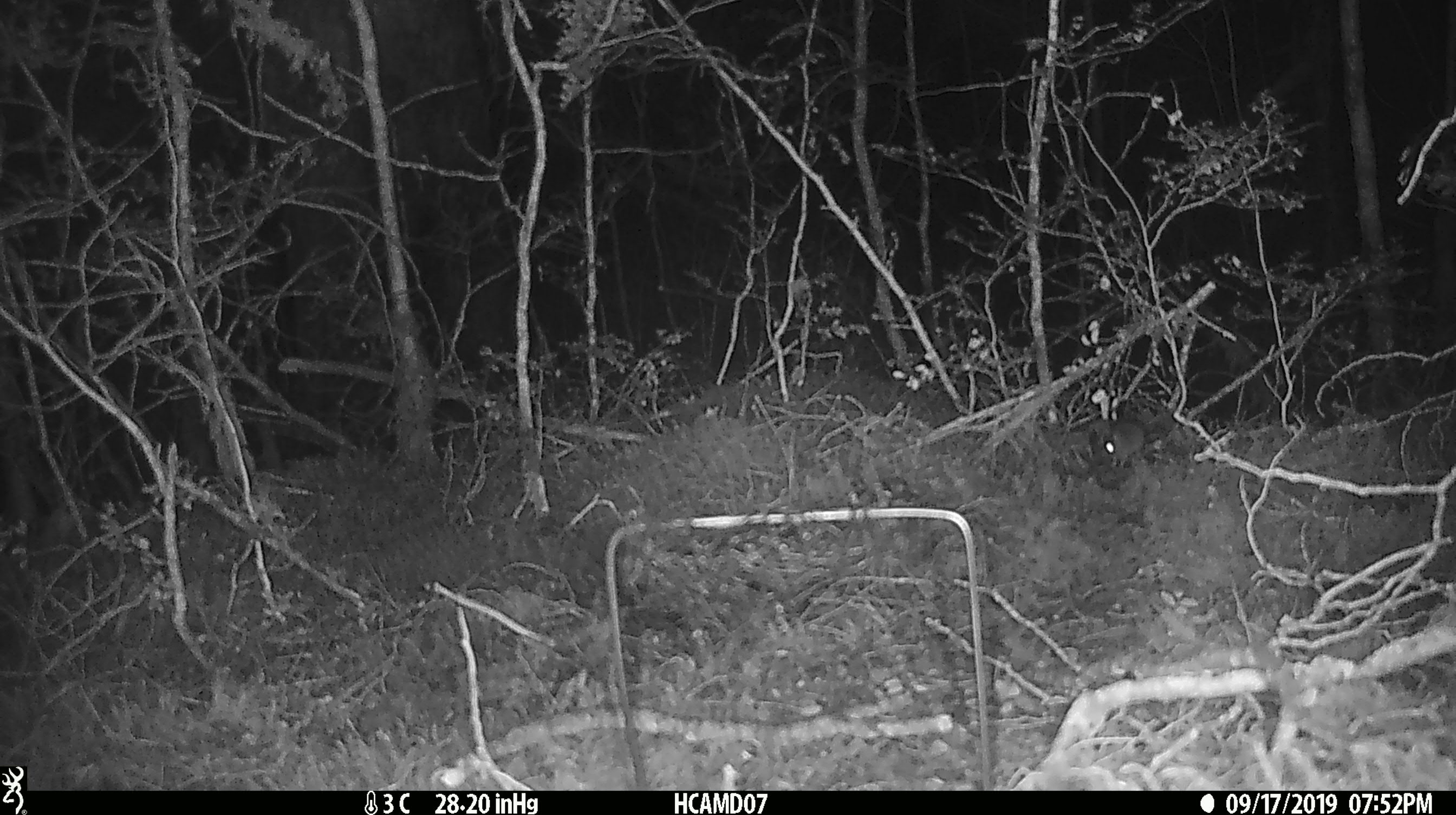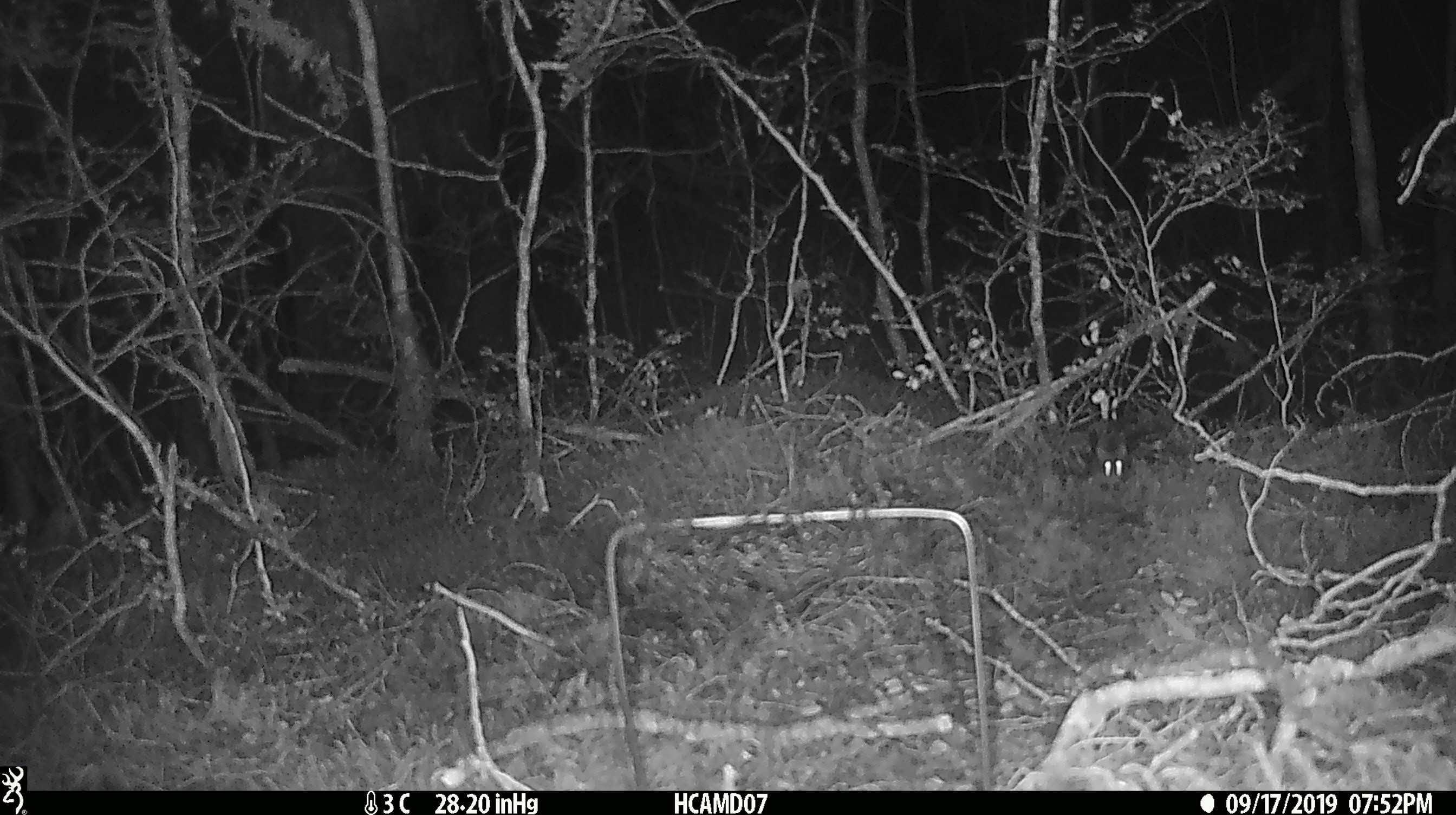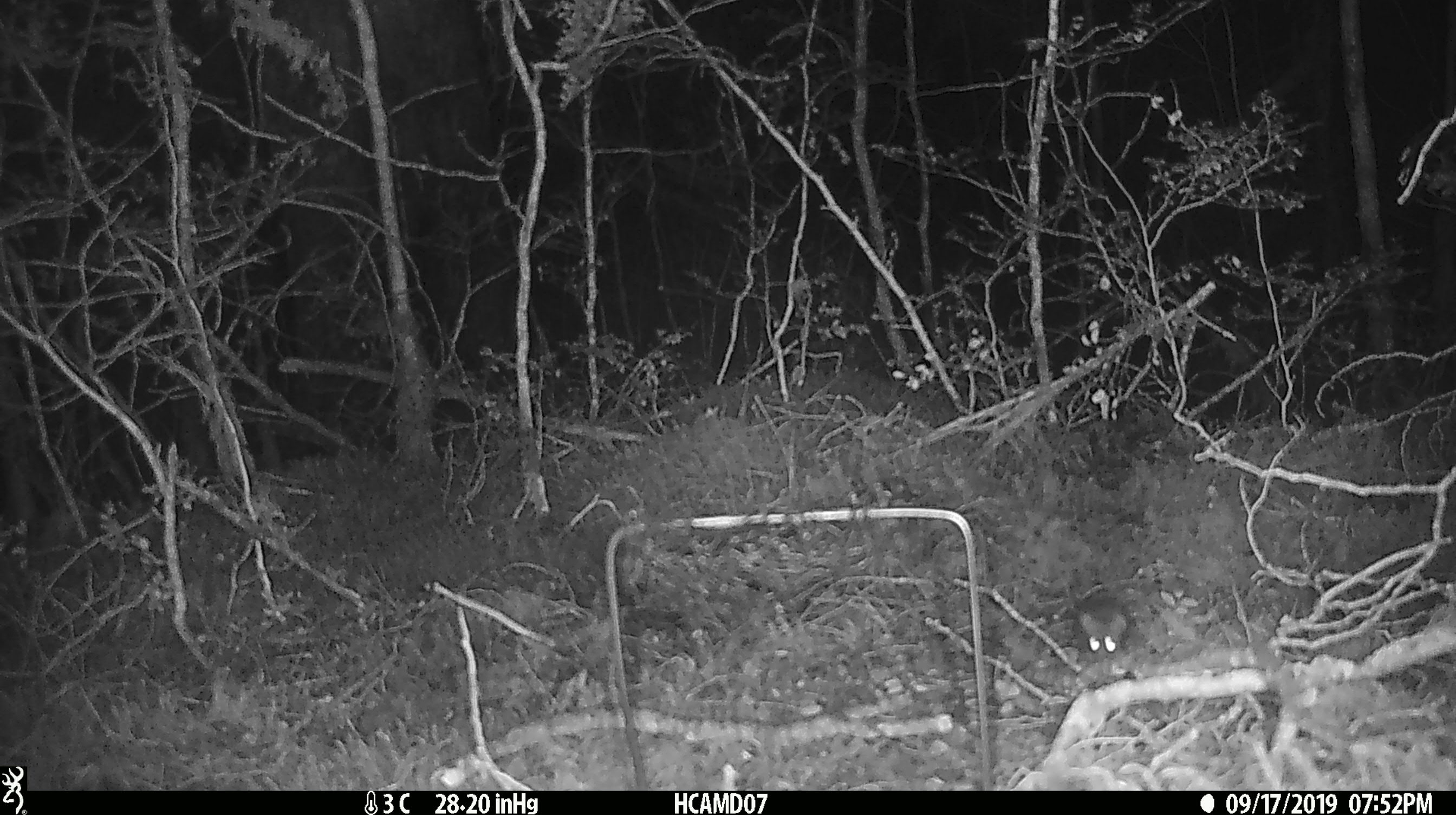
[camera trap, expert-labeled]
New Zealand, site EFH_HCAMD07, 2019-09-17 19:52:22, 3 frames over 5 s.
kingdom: Animalia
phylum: Chordata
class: Mammalia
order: Rodentia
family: Muridae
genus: Mus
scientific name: Mus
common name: mouse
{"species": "mouse (Mus)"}